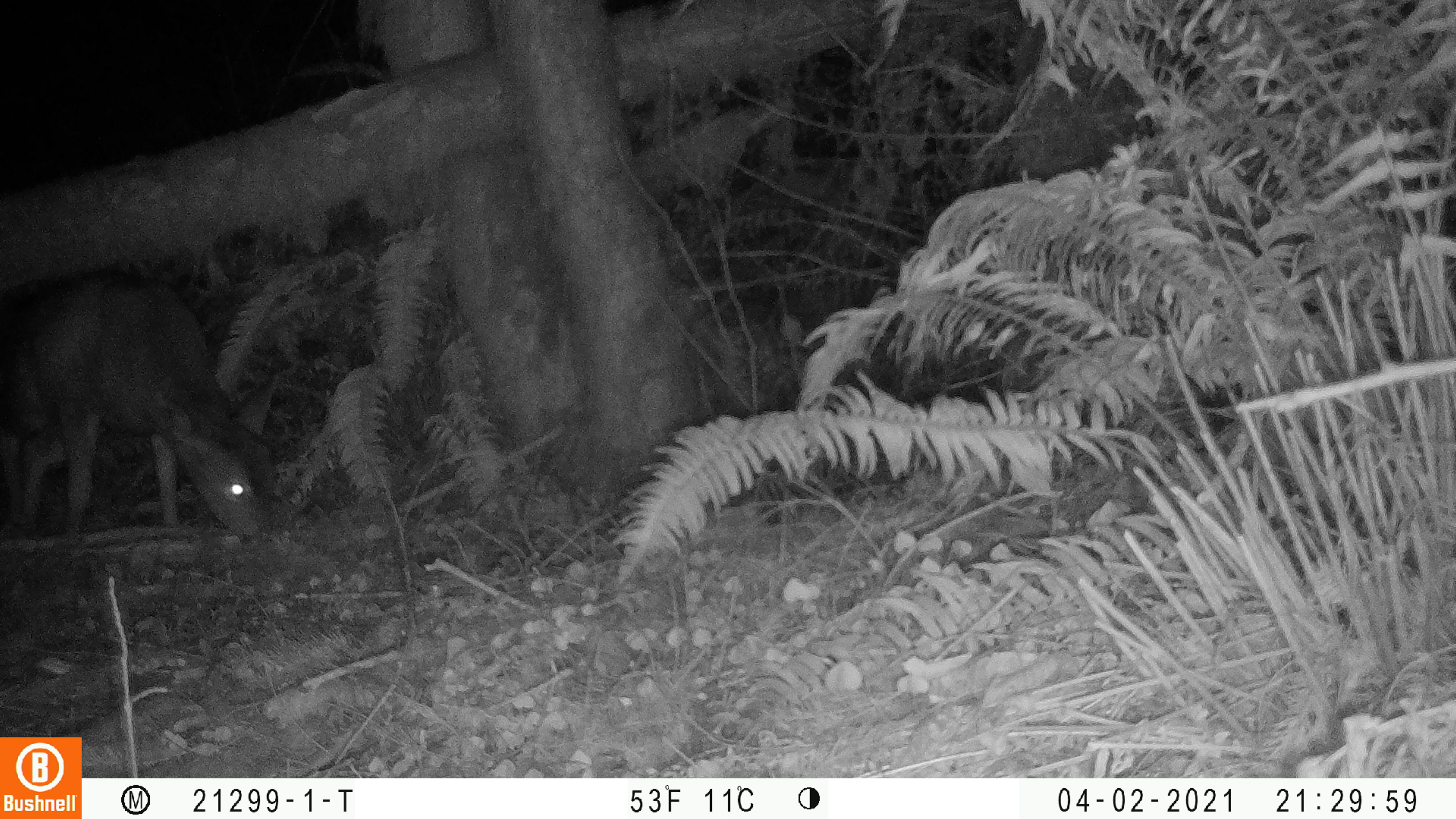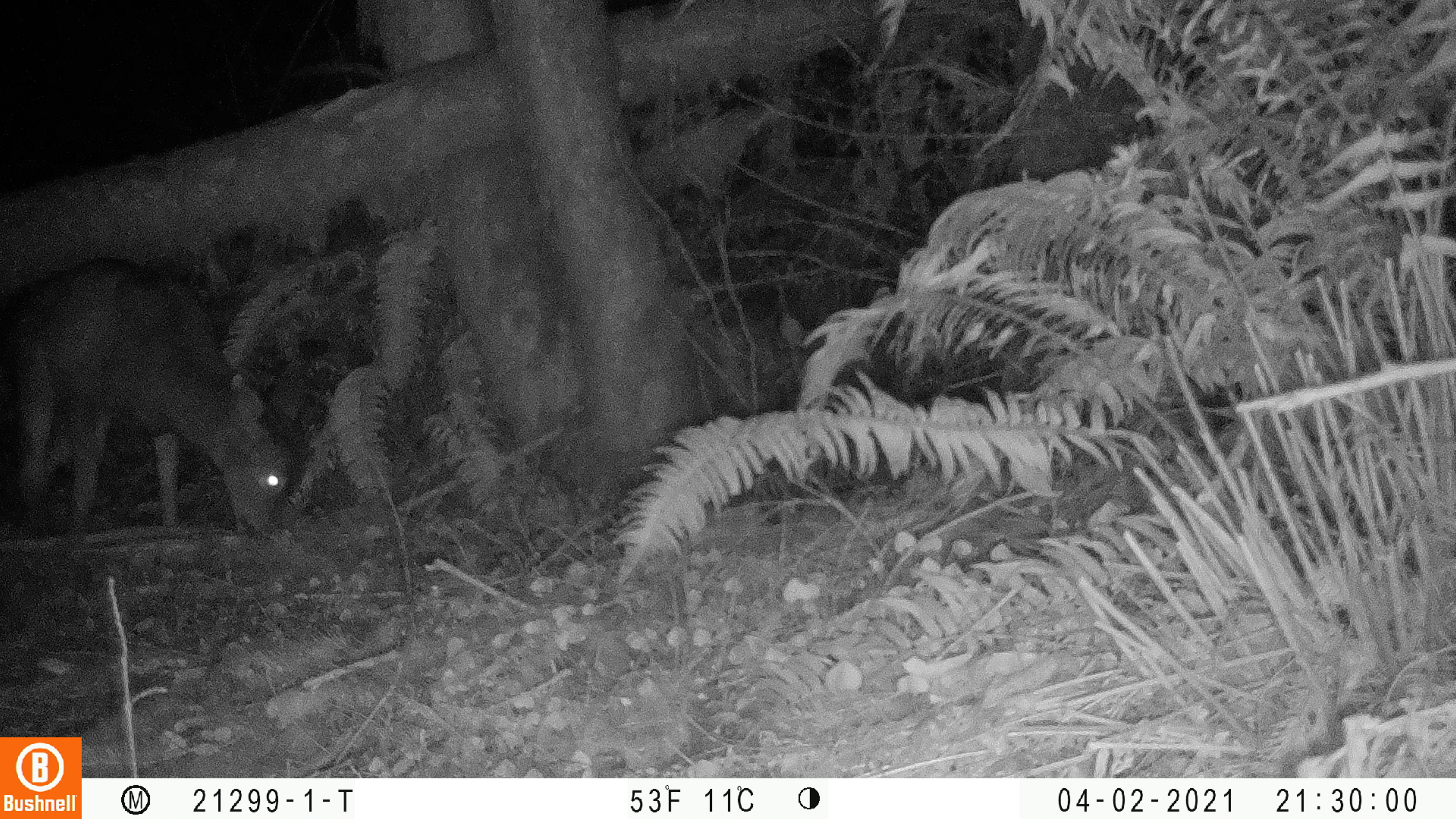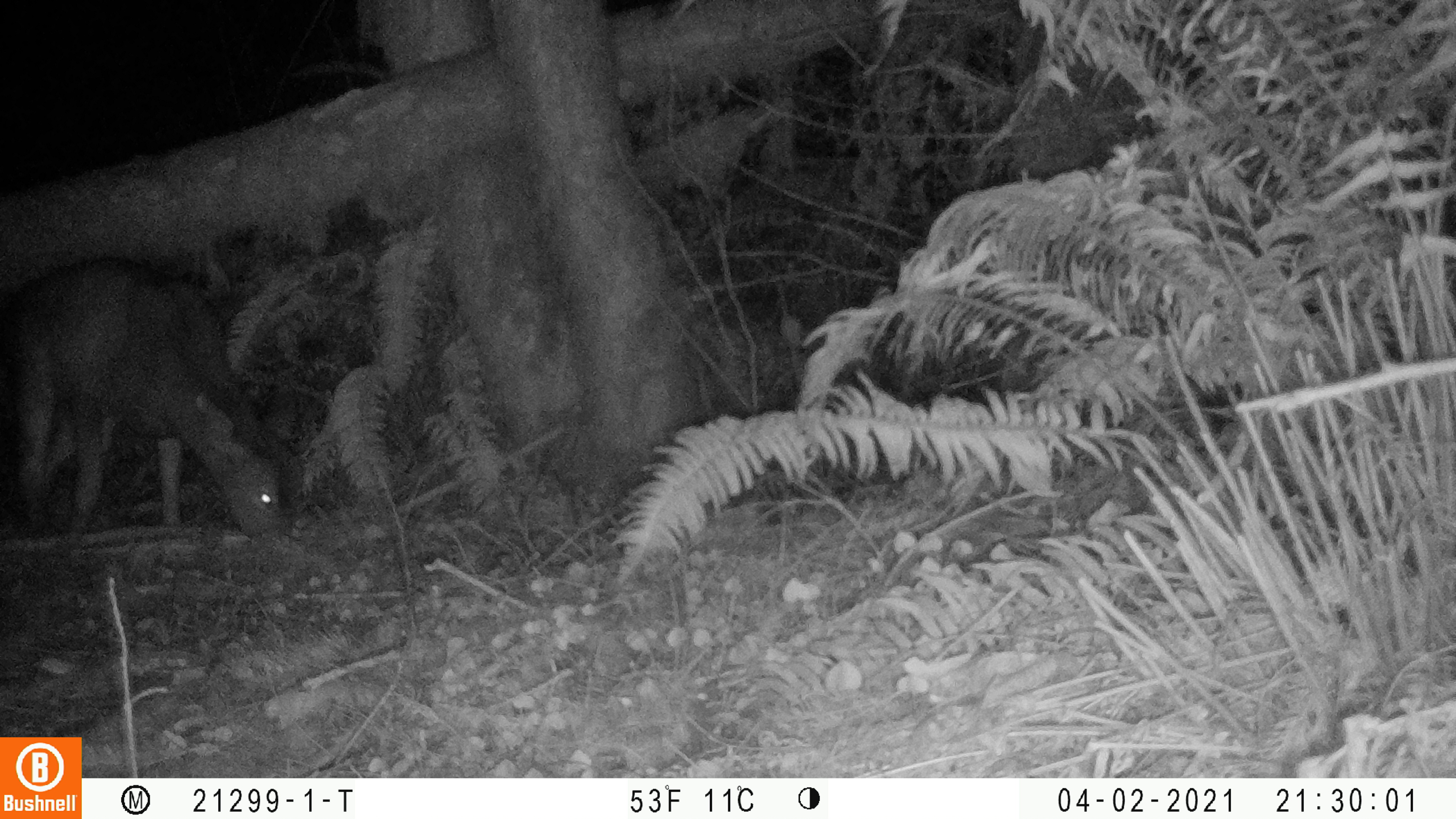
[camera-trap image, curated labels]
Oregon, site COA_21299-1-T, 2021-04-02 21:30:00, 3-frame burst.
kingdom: Animalia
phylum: Chordata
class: Mammalia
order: Artiodactyla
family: Cervidae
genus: Odocoileus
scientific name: Odocoileus hemionus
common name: black-tailed deer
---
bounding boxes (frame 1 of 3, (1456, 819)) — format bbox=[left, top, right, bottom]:
black-tailed deer: bbox=[5, 270, 283, 540]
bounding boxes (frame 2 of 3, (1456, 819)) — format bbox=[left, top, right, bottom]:
black-tailed deer: bbox=[7, 260, 314, 539]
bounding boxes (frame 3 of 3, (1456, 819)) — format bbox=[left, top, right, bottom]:
black-tailed deer: bbox=[7, 255, 316, 539]